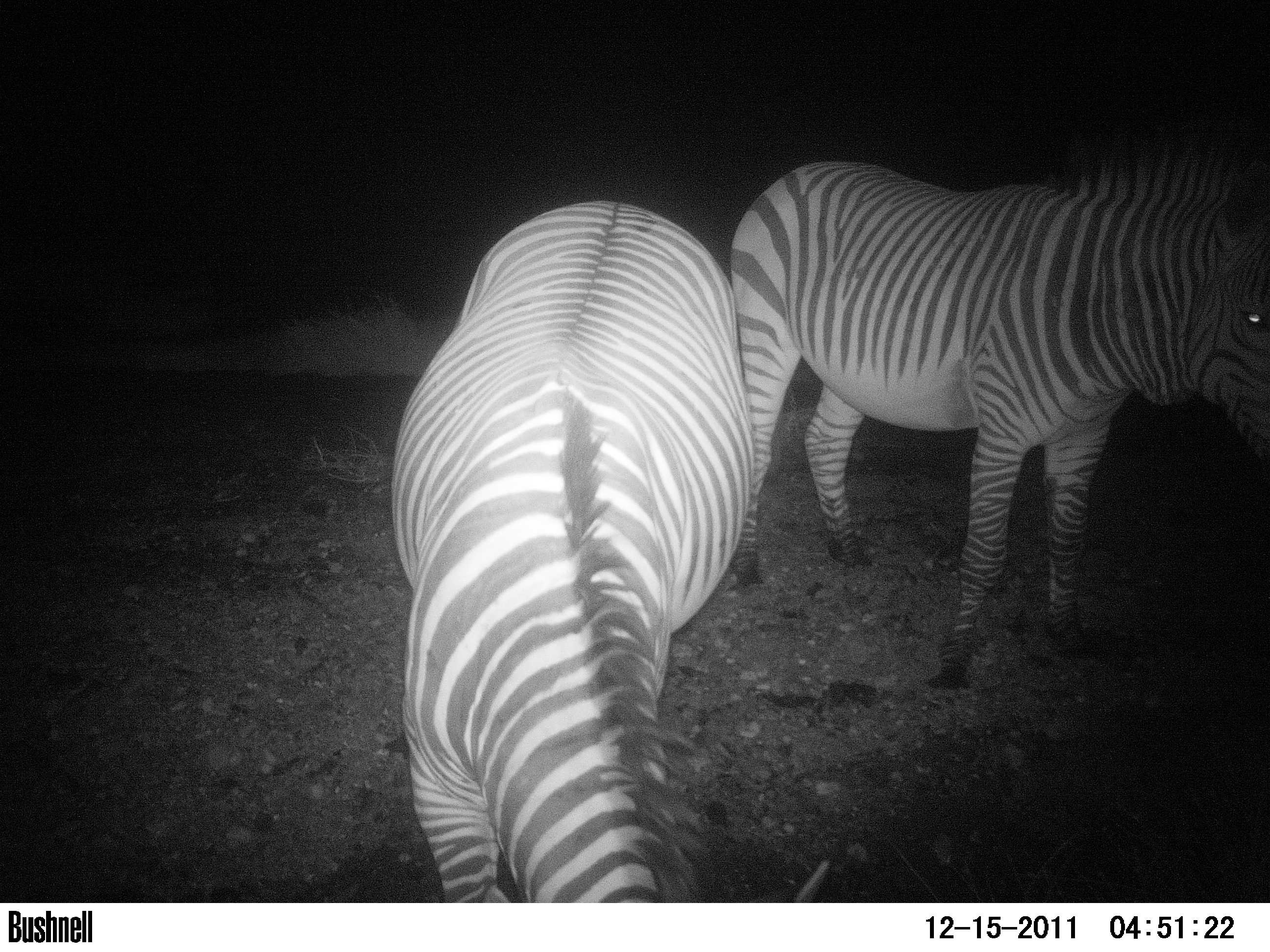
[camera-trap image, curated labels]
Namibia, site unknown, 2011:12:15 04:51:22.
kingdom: Animalia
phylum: Chordata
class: Mammalia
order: Perissodactyla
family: Equidae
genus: Equus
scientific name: Equus zebra hartmannae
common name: hartmann's mountain zebra